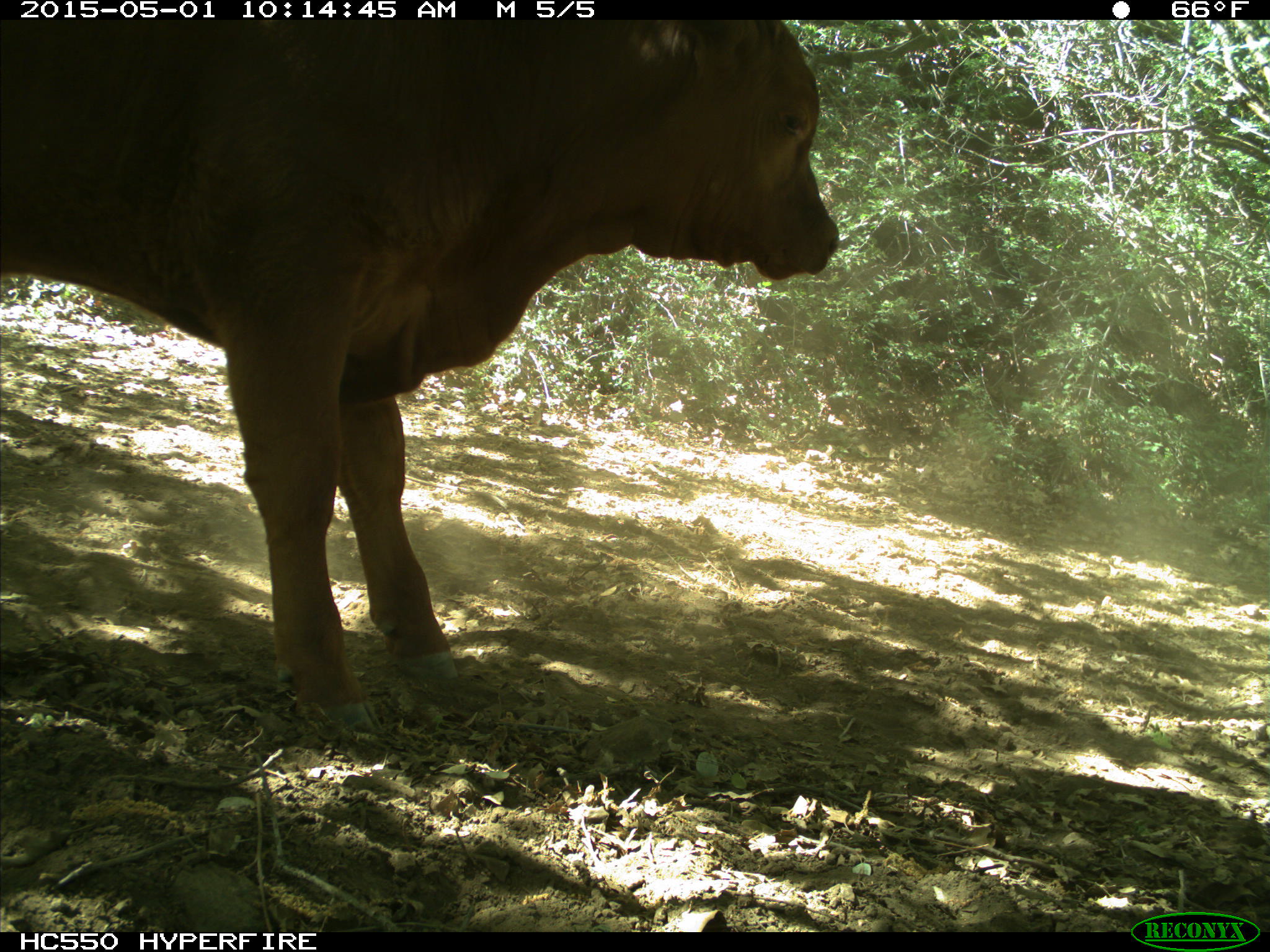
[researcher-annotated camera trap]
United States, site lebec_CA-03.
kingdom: Animalia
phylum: Chordata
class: Mammalia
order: Artiodactyla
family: Bovidae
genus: Bos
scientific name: Bos taurus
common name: domestic cow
Bos taurus (domestic cow).